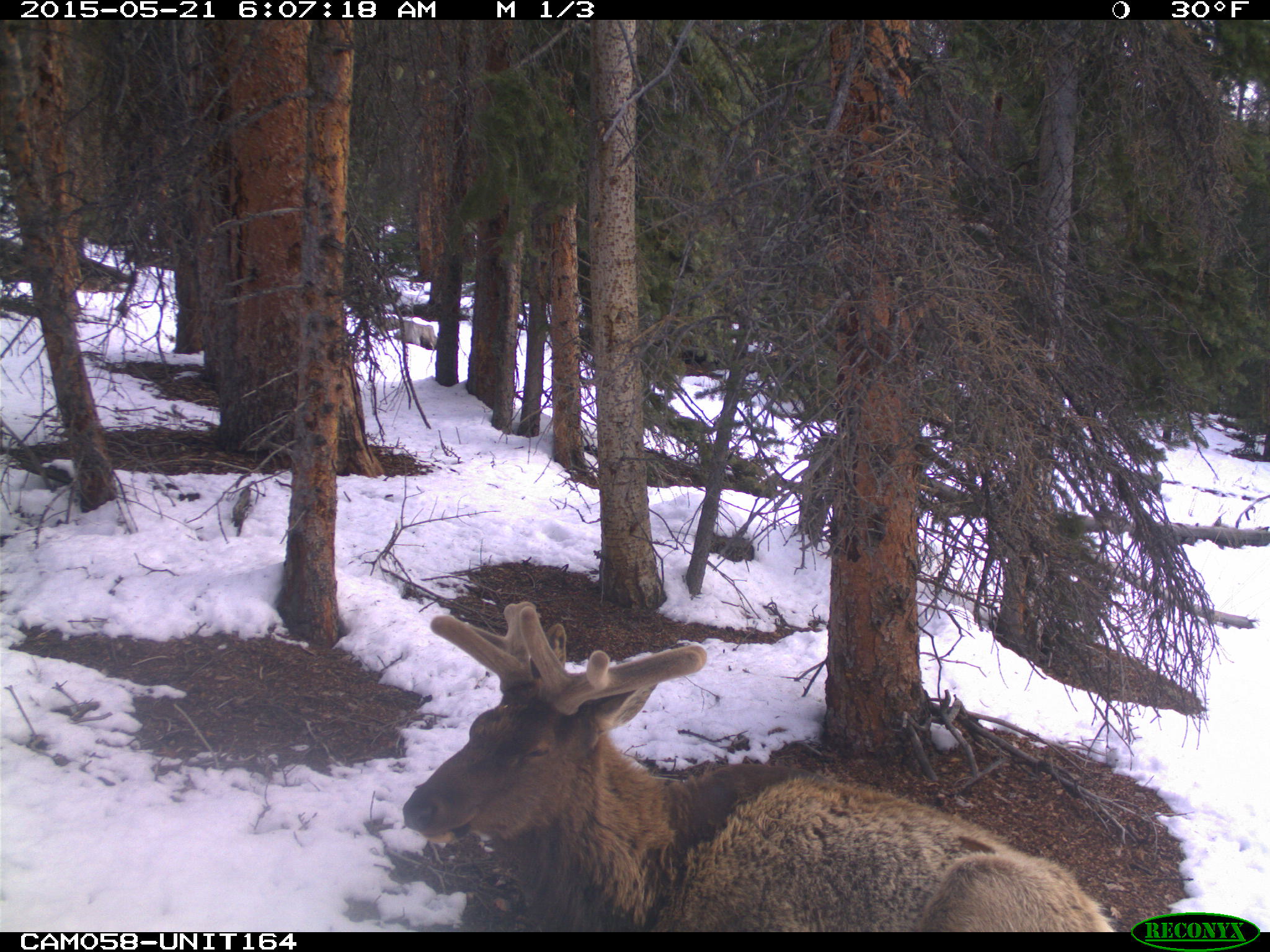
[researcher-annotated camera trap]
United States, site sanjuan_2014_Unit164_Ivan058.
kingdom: Animalia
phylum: Chordata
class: Mammalia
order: Artiodactyla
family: Cervidae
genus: Cervus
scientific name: Cervus elaphus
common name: red deer